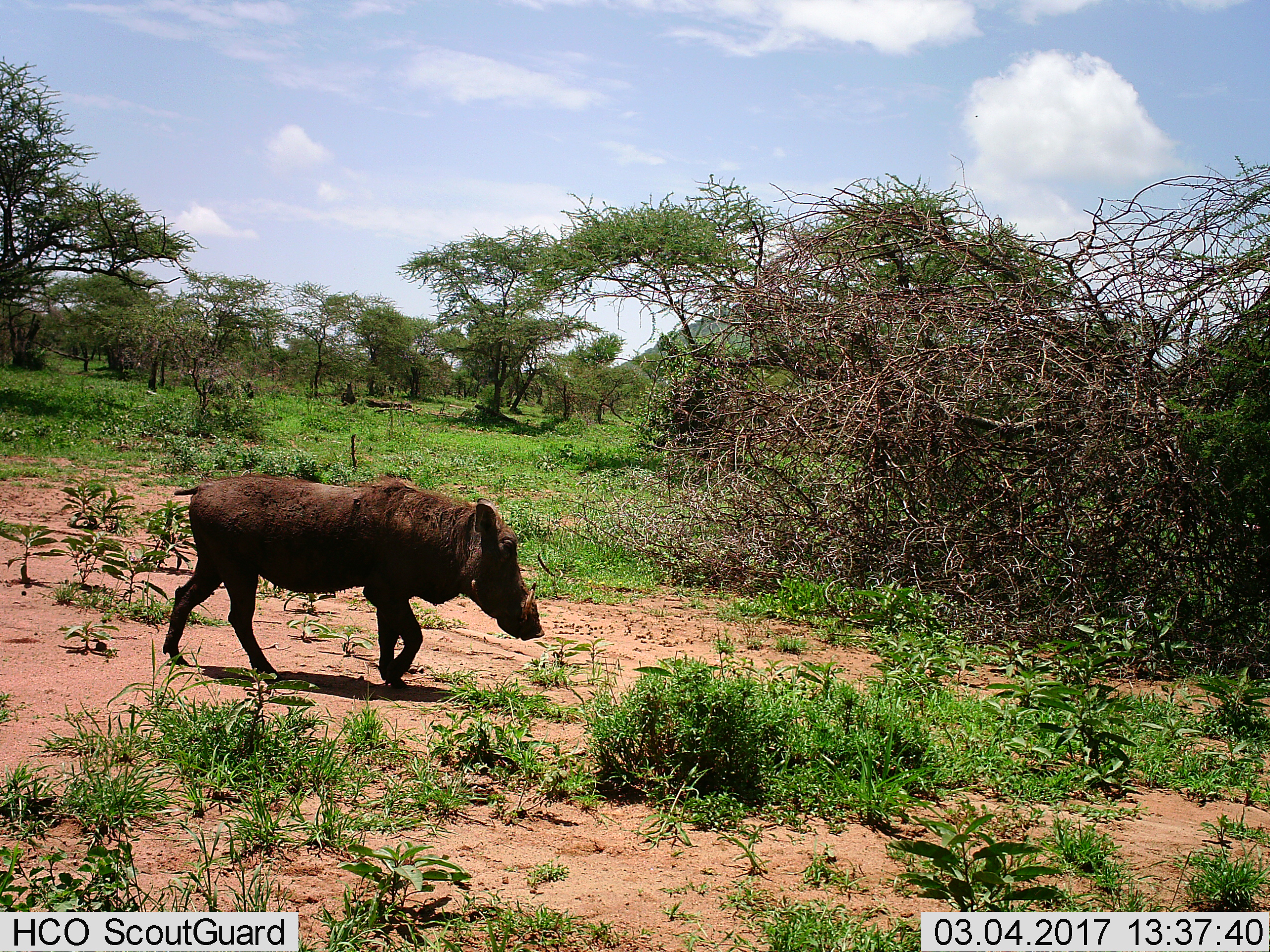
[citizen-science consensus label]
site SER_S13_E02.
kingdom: Animalia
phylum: Chordata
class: Mammalia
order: Artiodactyla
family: Suidae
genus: Phacochoerus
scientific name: Phacochoerus africanus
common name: warthog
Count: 1.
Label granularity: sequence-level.